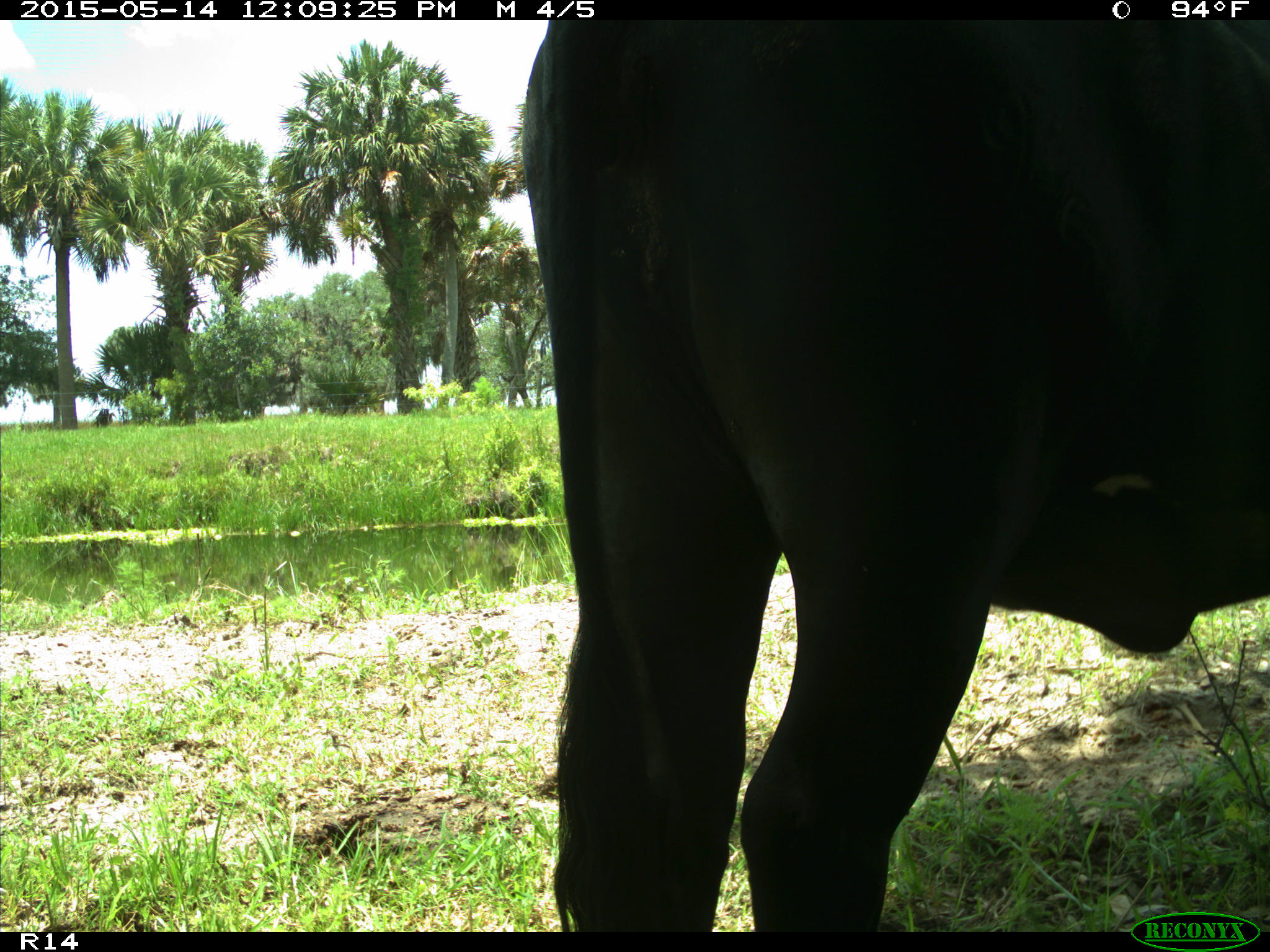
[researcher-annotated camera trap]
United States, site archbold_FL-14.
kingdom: Animalia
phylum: Chordata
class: Mammalia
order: Artiodactyla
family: Bovidae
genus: Bos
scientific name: Bos taurus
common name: domestic cow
Bos taurus (domestic cow).